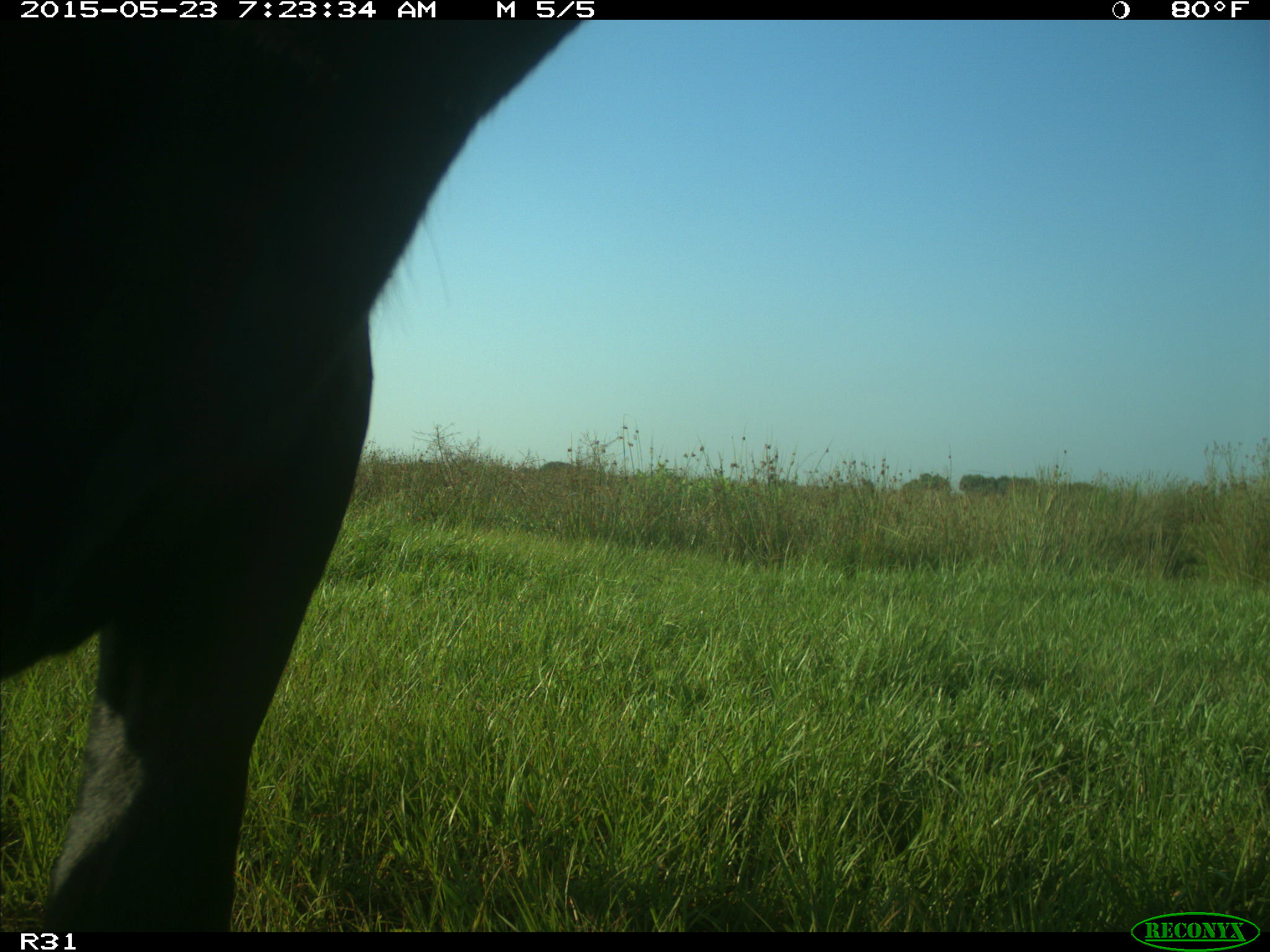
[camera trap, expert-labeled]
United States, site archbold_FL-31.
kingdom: Animalia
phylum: Chordata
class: Mammalia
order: Artiodactyla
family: Bovidae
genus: Bos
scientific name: Bos taurus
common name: domestic cow